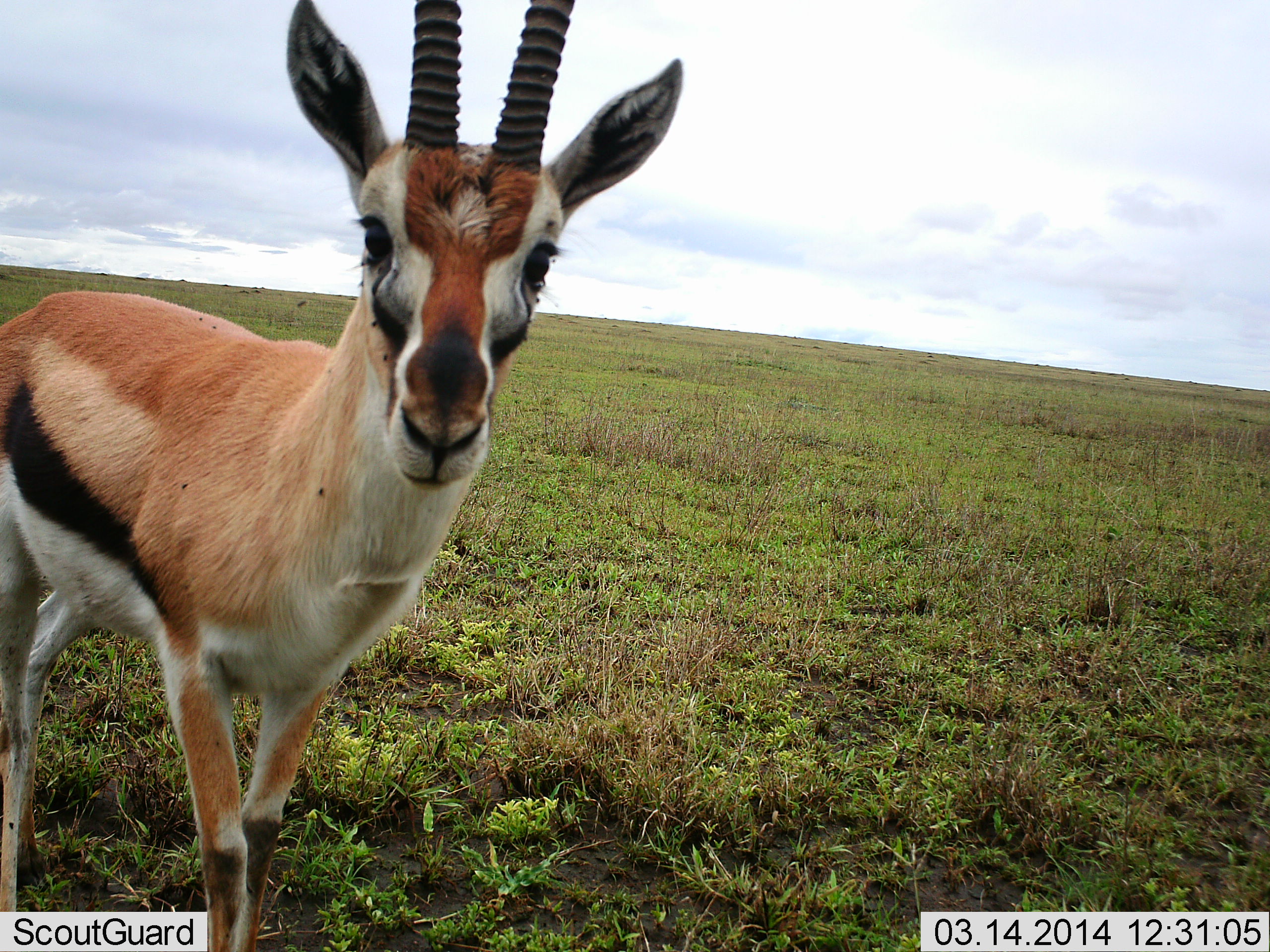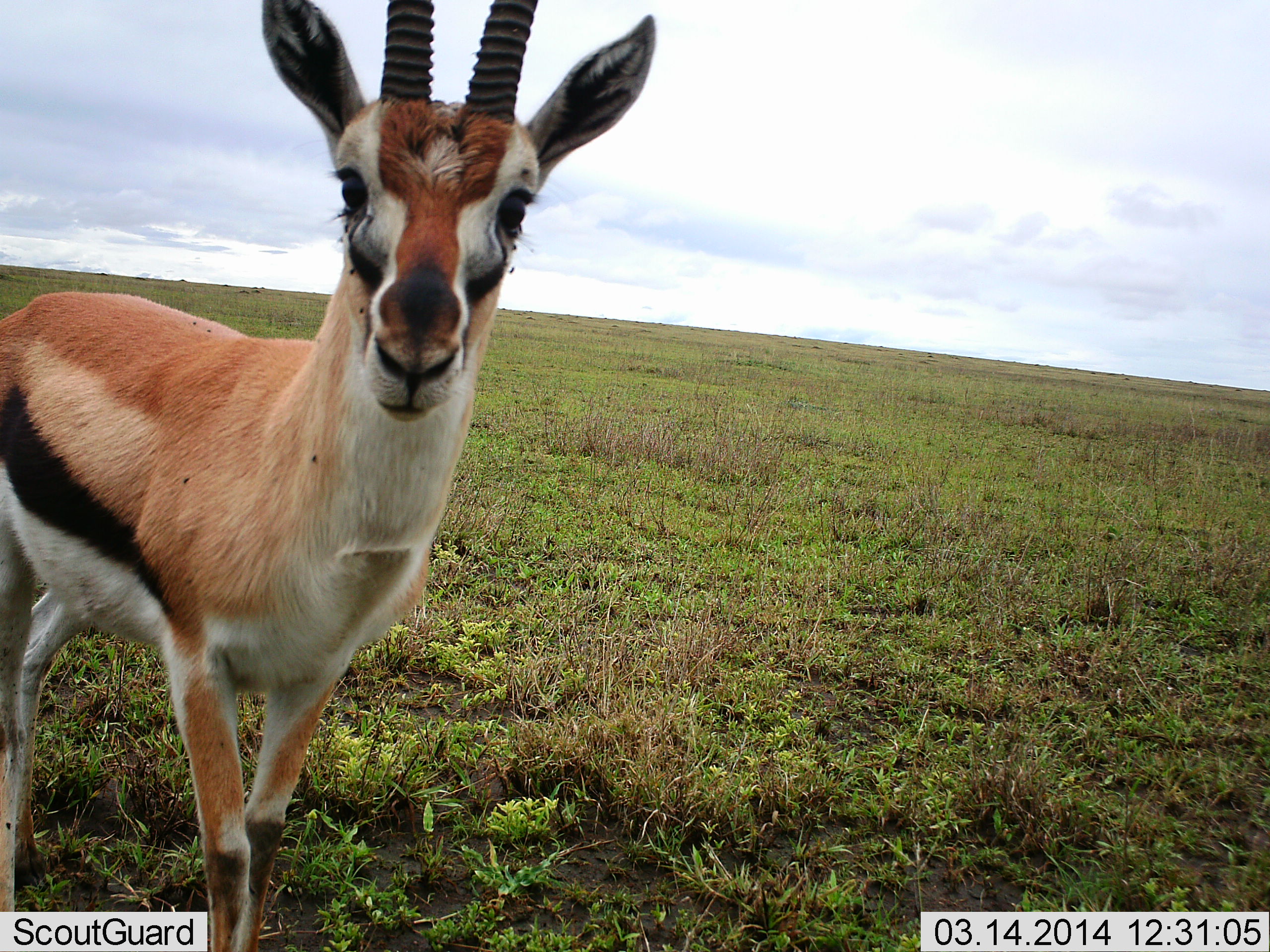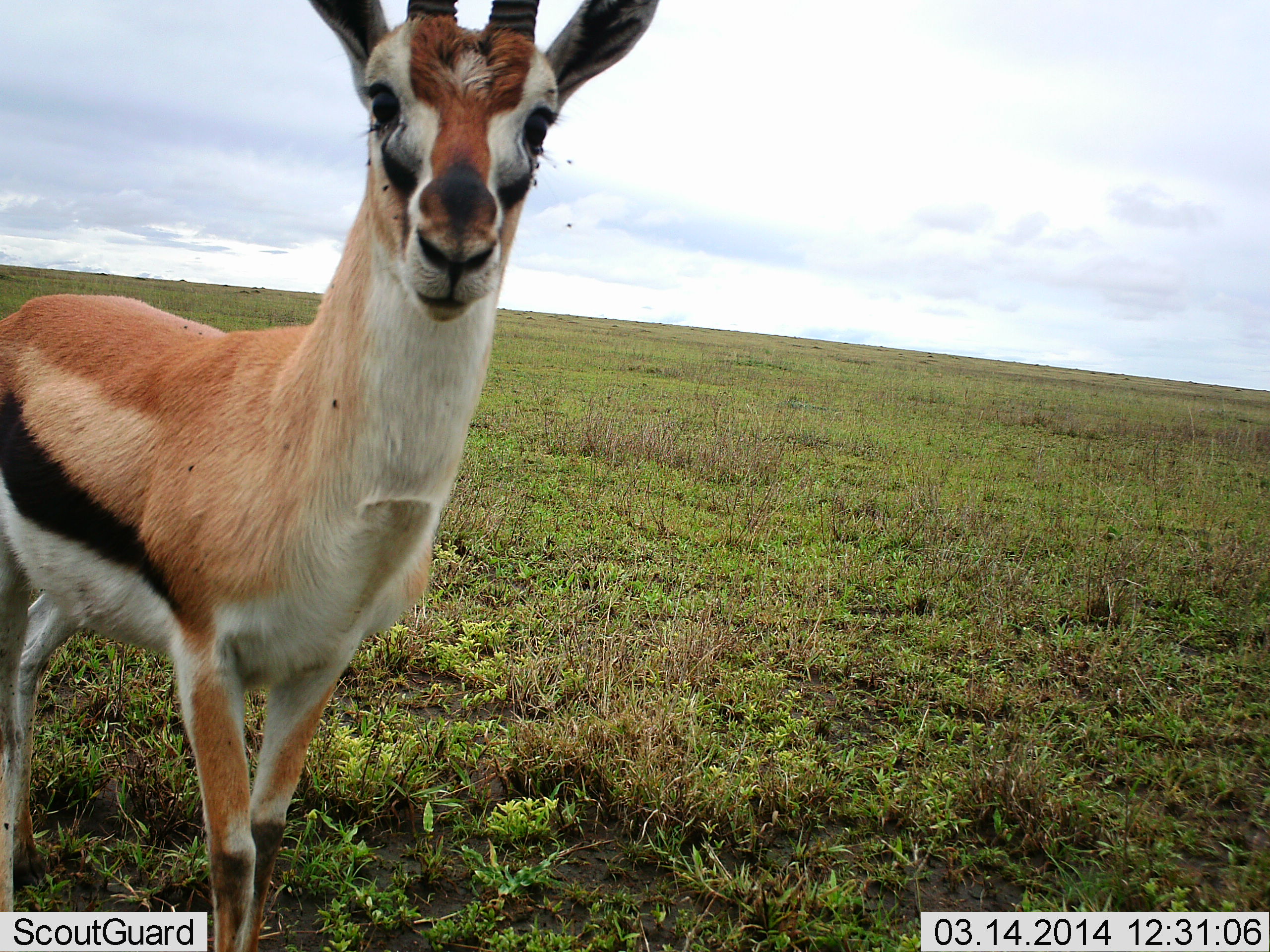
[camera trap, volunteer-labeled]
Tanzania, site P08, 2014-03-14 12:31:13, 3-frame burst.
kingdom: Animalia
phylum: Chordata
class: Mammalia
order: Artiodactyla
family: Bovidae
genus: Eudorcas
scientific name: Eudorcas thomsonii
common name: thomson's gazelle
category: gazellethomsons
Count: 1.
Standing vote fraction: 82%.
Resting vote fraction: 0%.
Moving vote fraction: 9%.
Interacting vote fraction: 27%.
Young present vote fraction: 0%.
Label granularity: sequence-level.